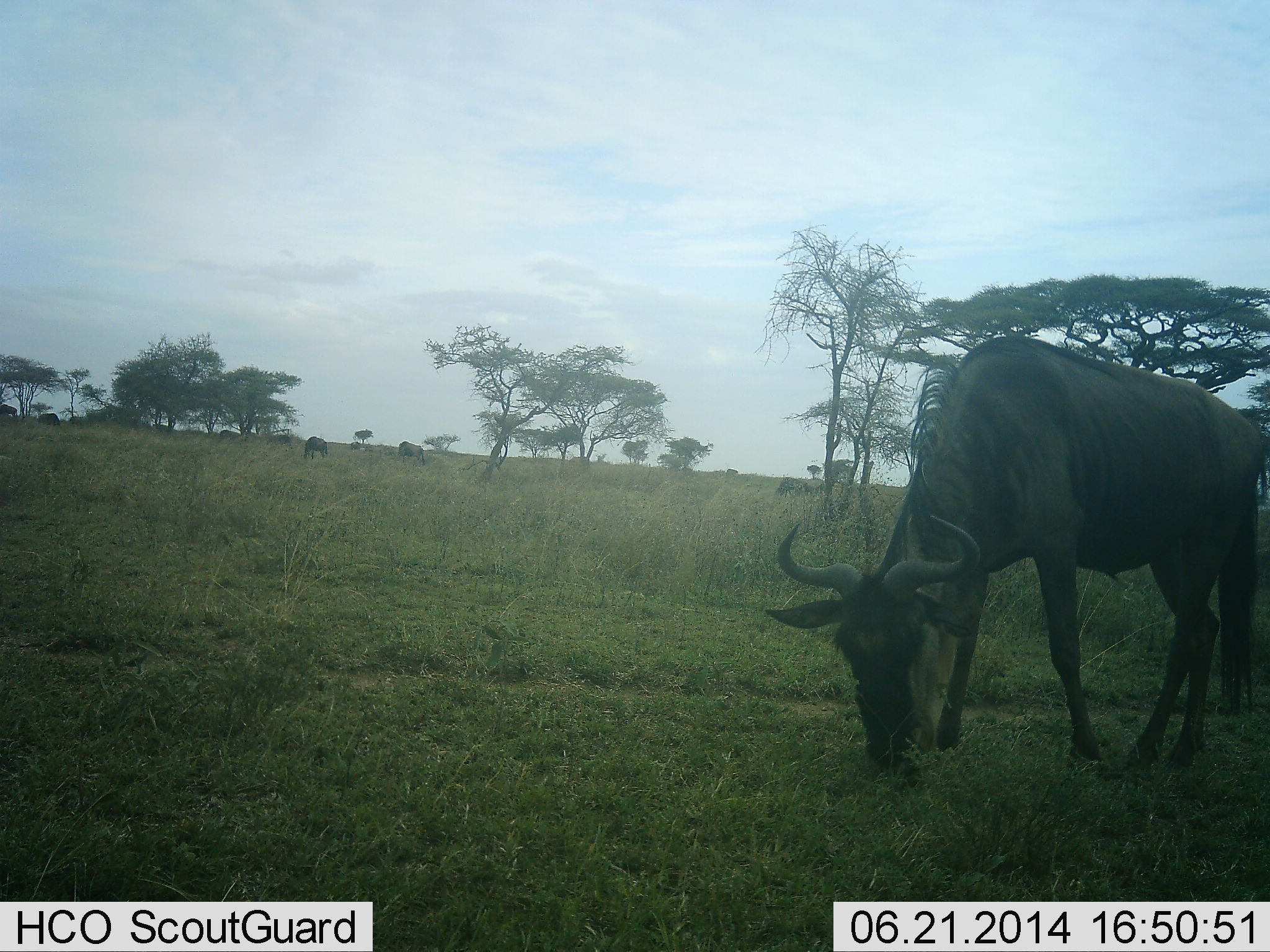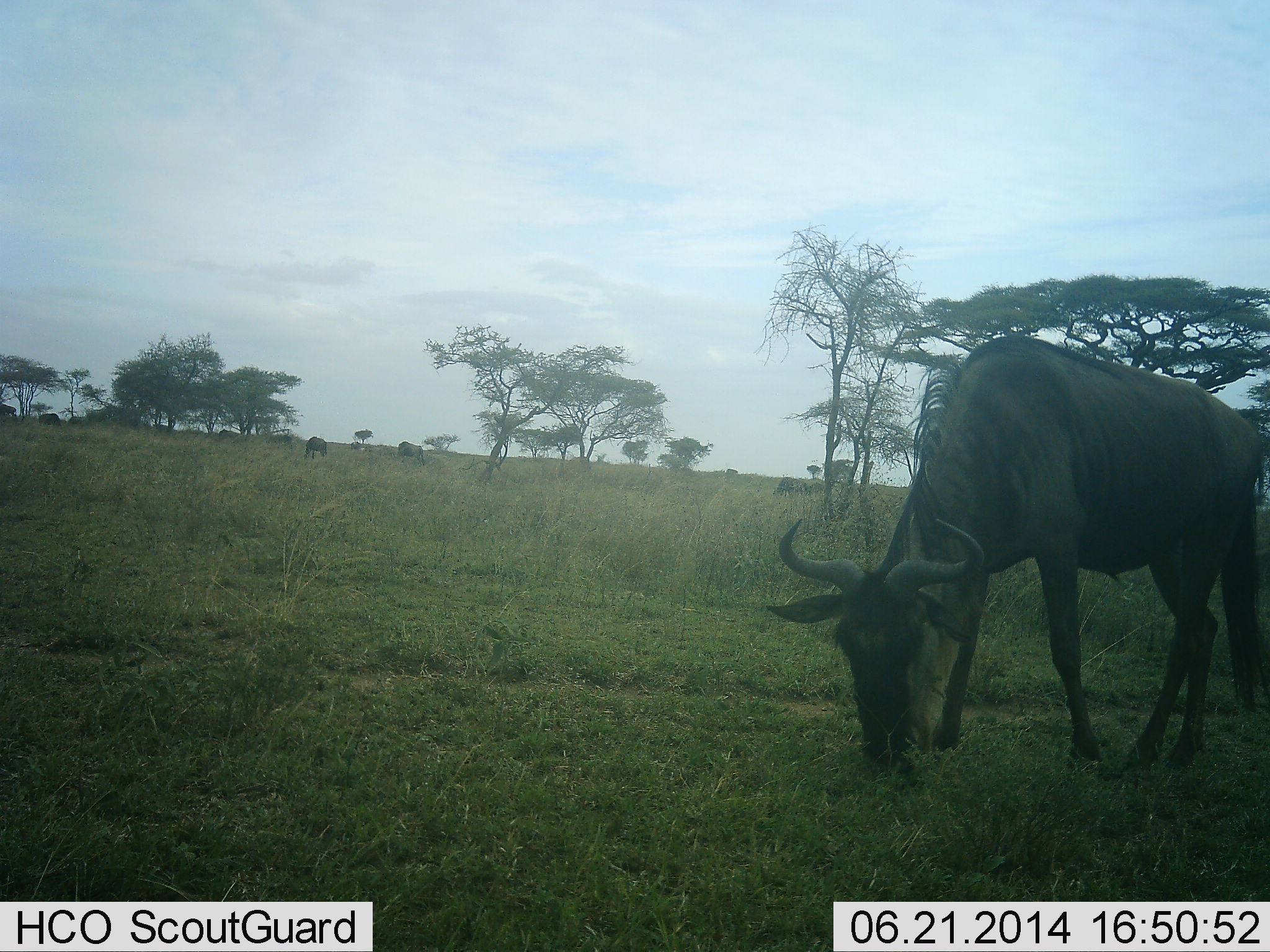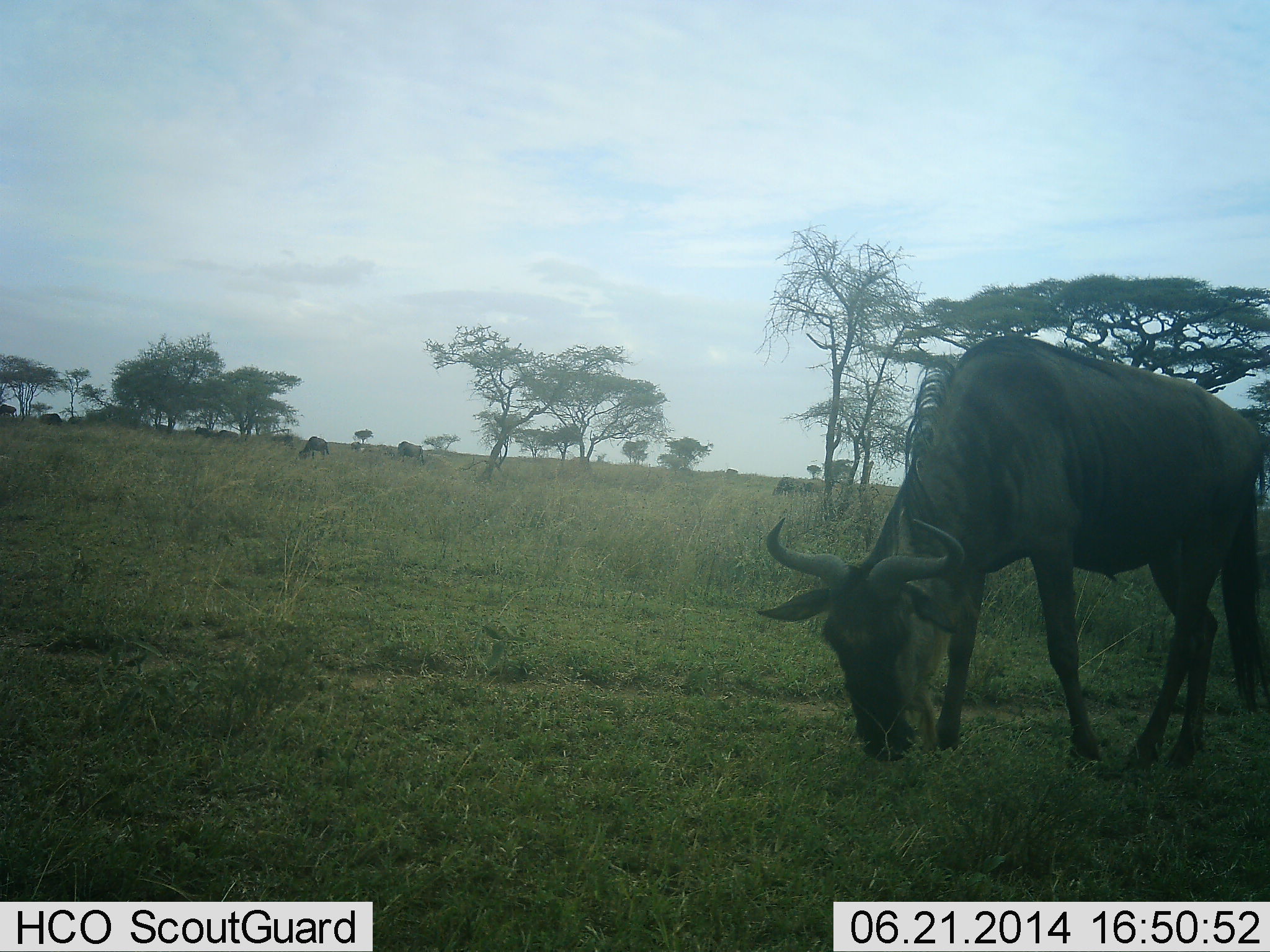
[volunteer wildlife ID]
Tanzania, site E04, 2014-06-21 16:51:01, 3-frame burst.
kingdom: Animalia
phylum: Chordata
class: Mammalia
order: Artiodactyla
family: Bovidae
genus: Connochaetes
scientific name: Connochaetes taurinus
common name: blue wildebeest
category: wildebeest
Wildebeest (blue wildebeest) (Connochaetes taurinus), count 5. Behavior (volunteer vote fractions): standing 18%, resting 0%, moving 9%, interacting 0%. Young present (vote fraction): 0%. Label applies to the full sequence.